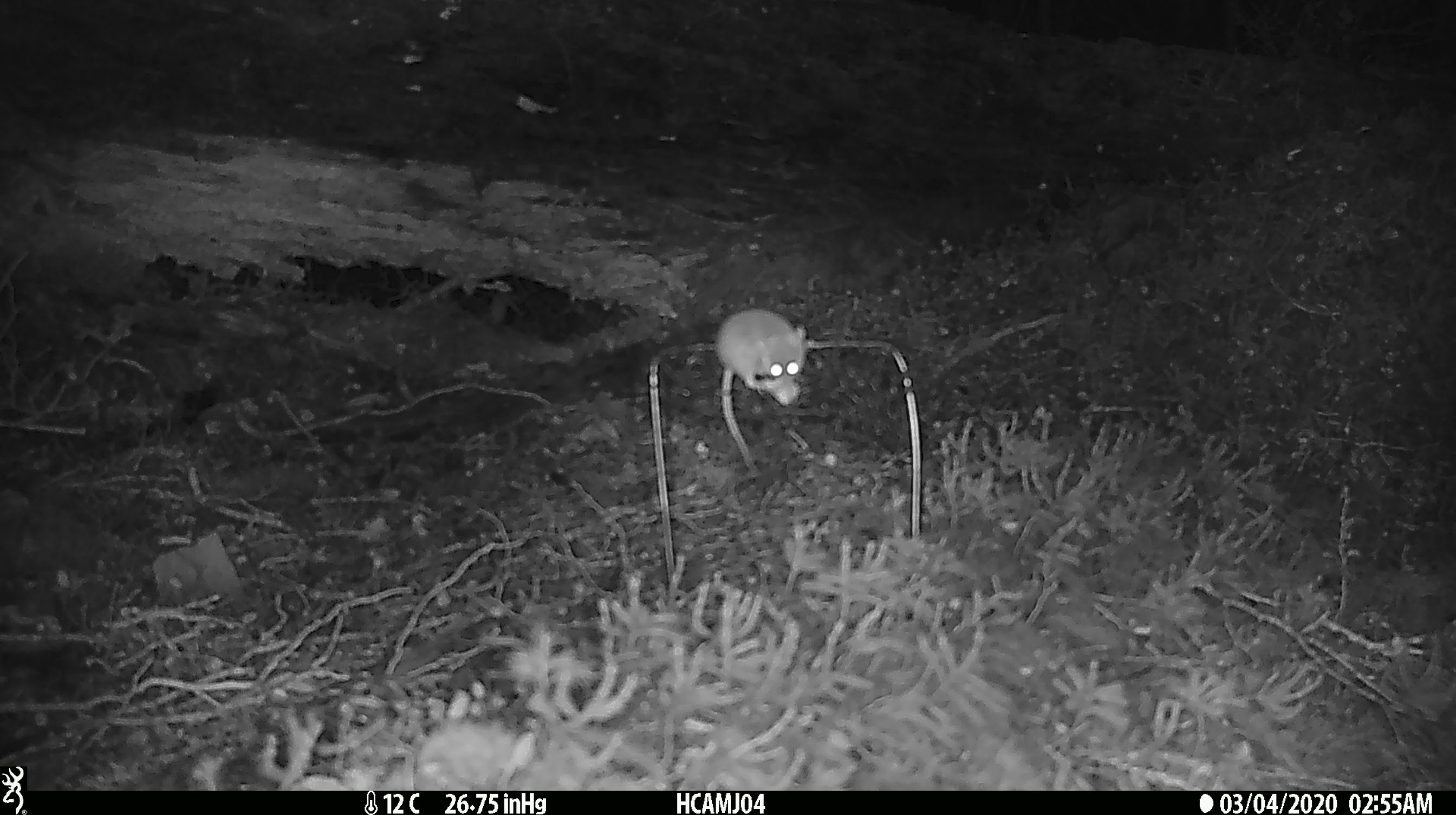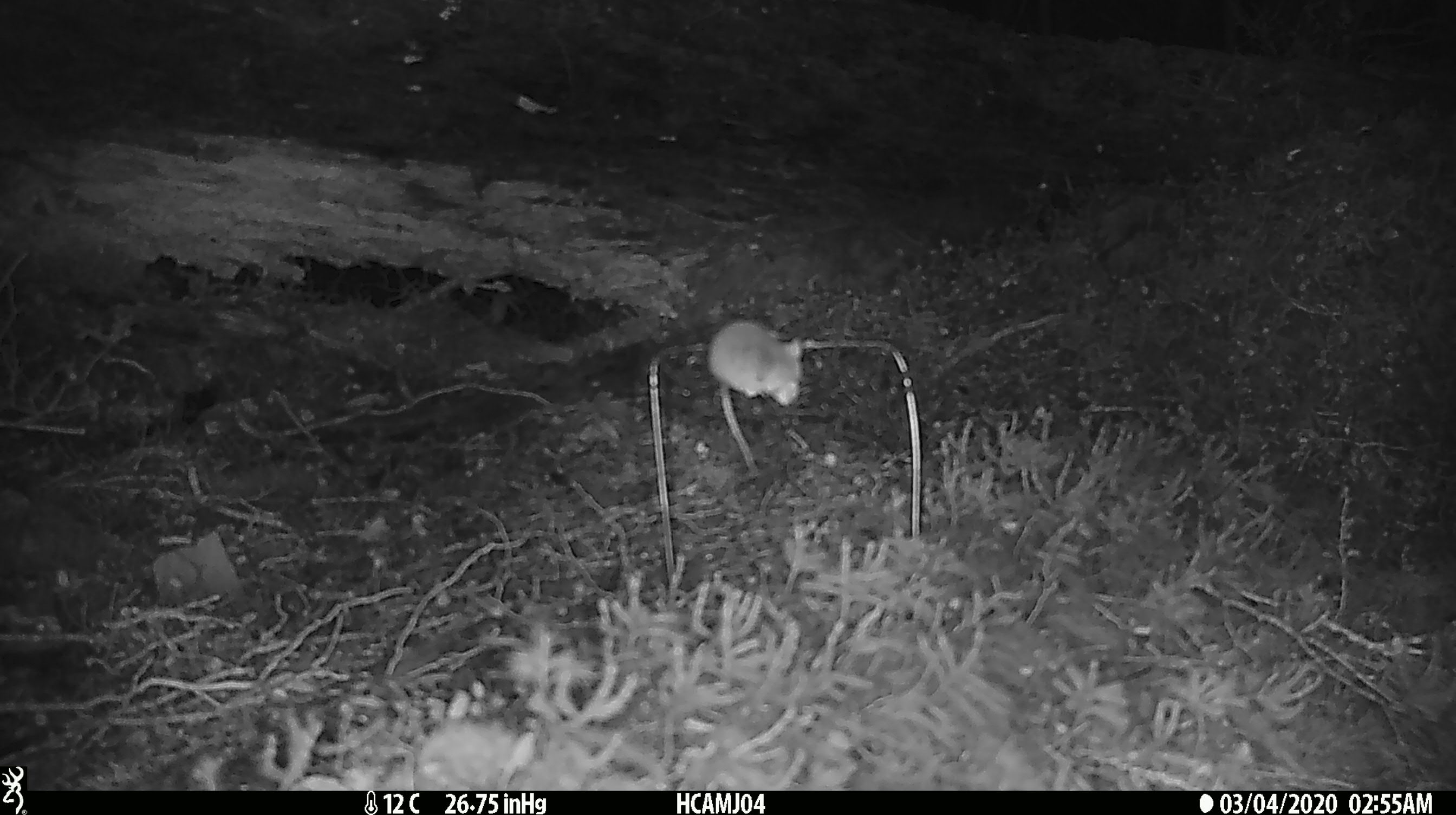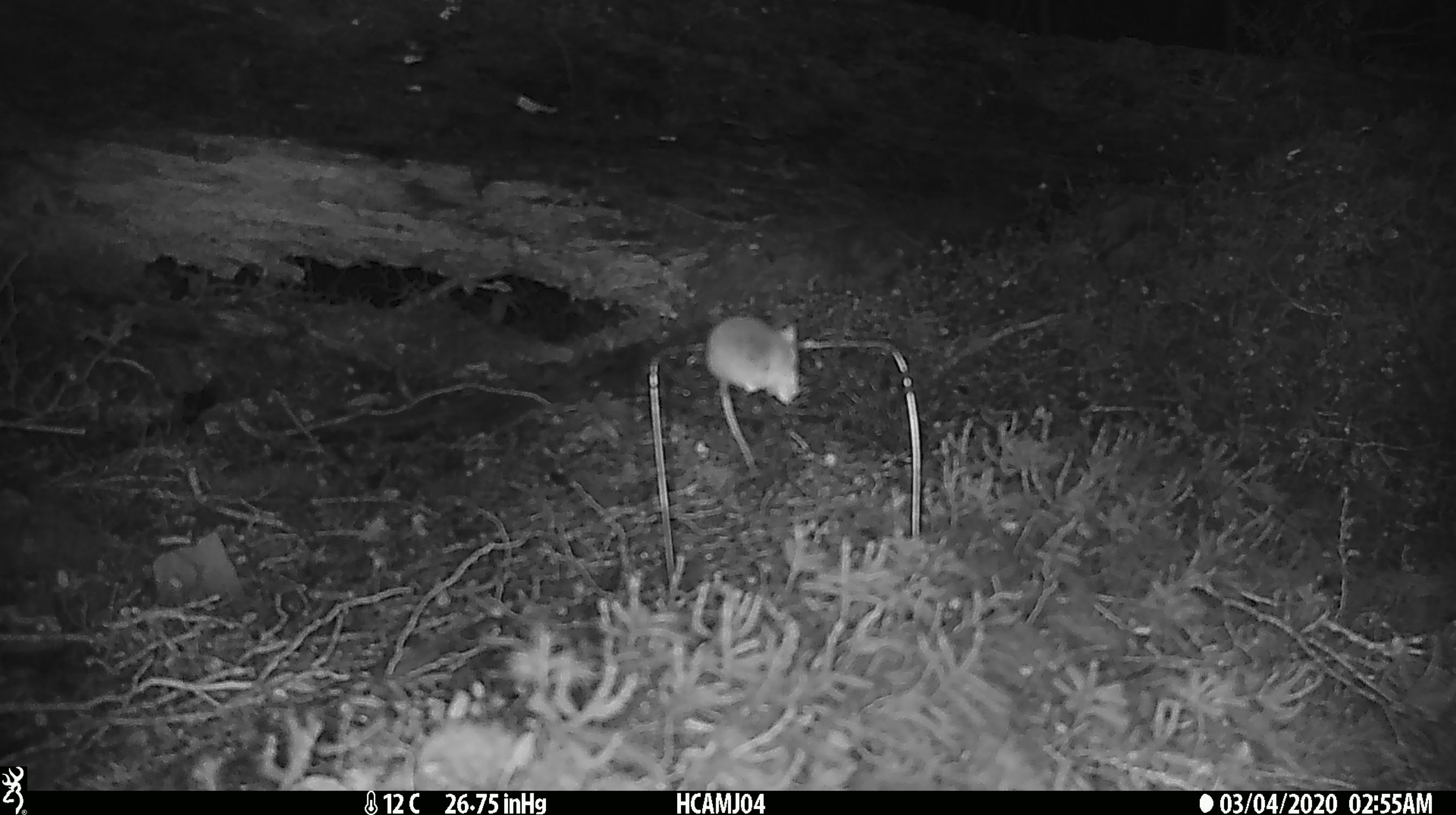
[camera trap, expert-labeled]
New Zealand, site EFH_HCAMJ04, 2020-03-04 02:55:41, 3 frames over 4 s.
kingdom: Animalia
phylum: Chordata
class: Mammalia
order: Rodentia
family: Muridae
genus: Mus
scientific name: Mus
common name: mouse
Mouse (Mus).